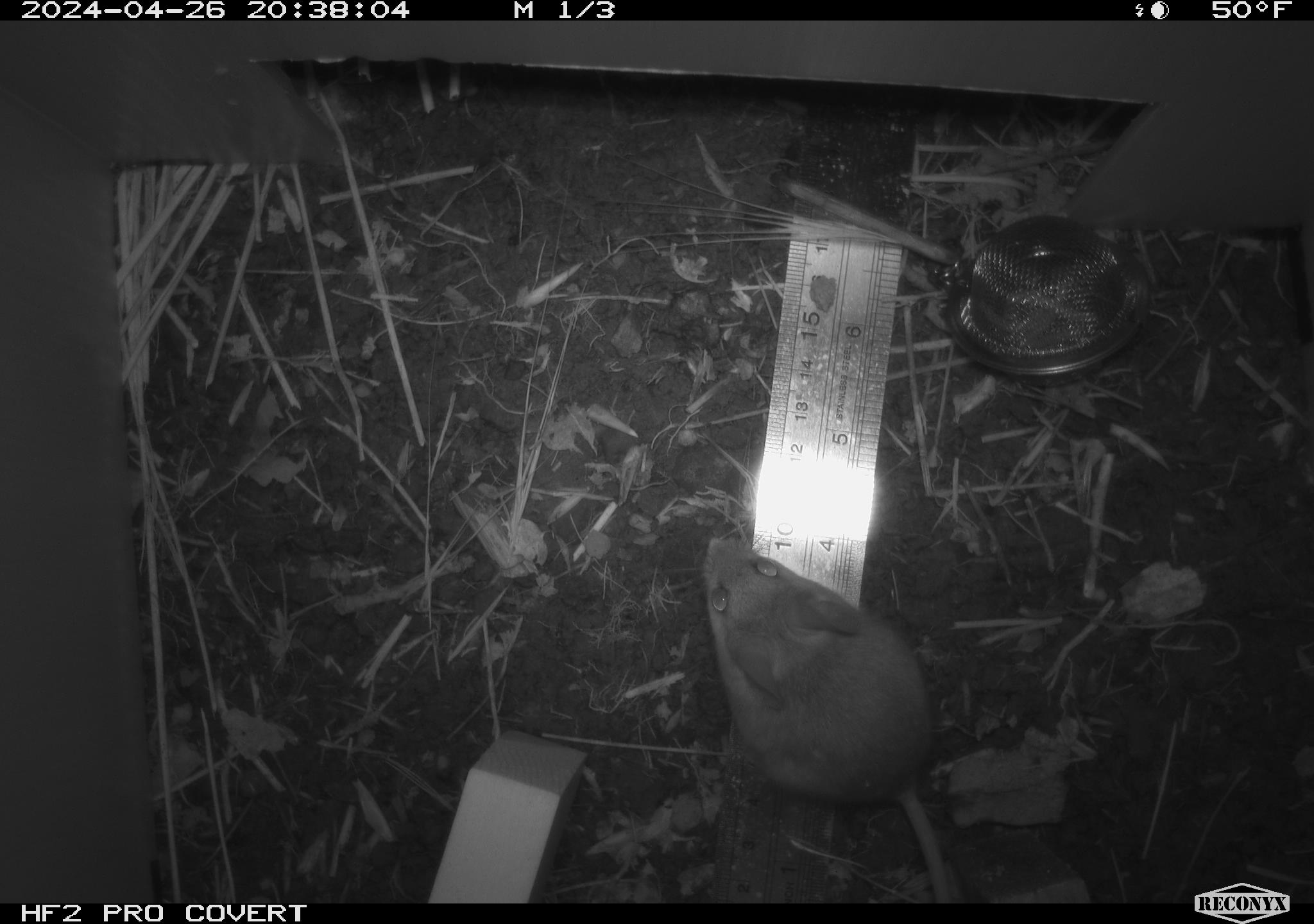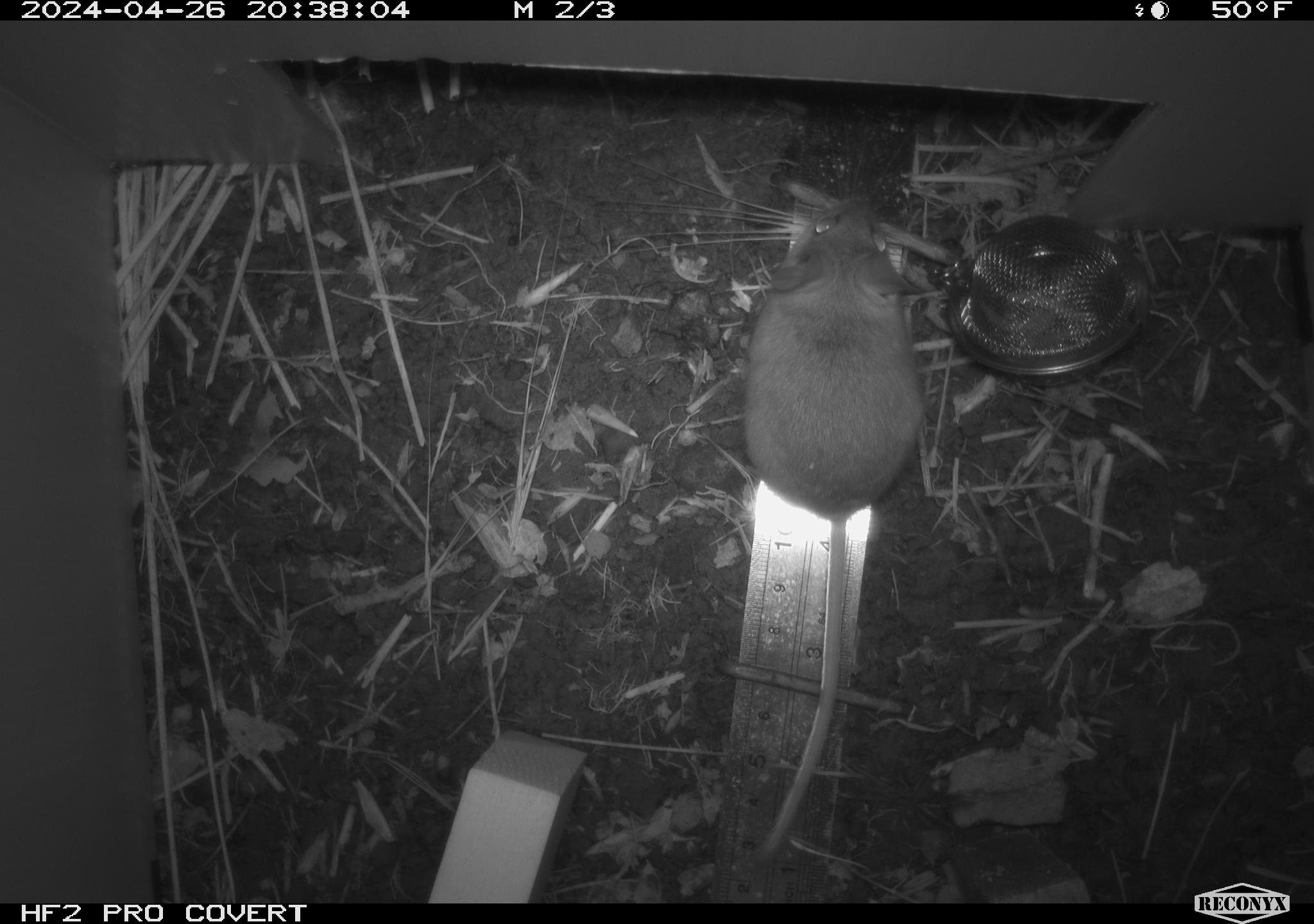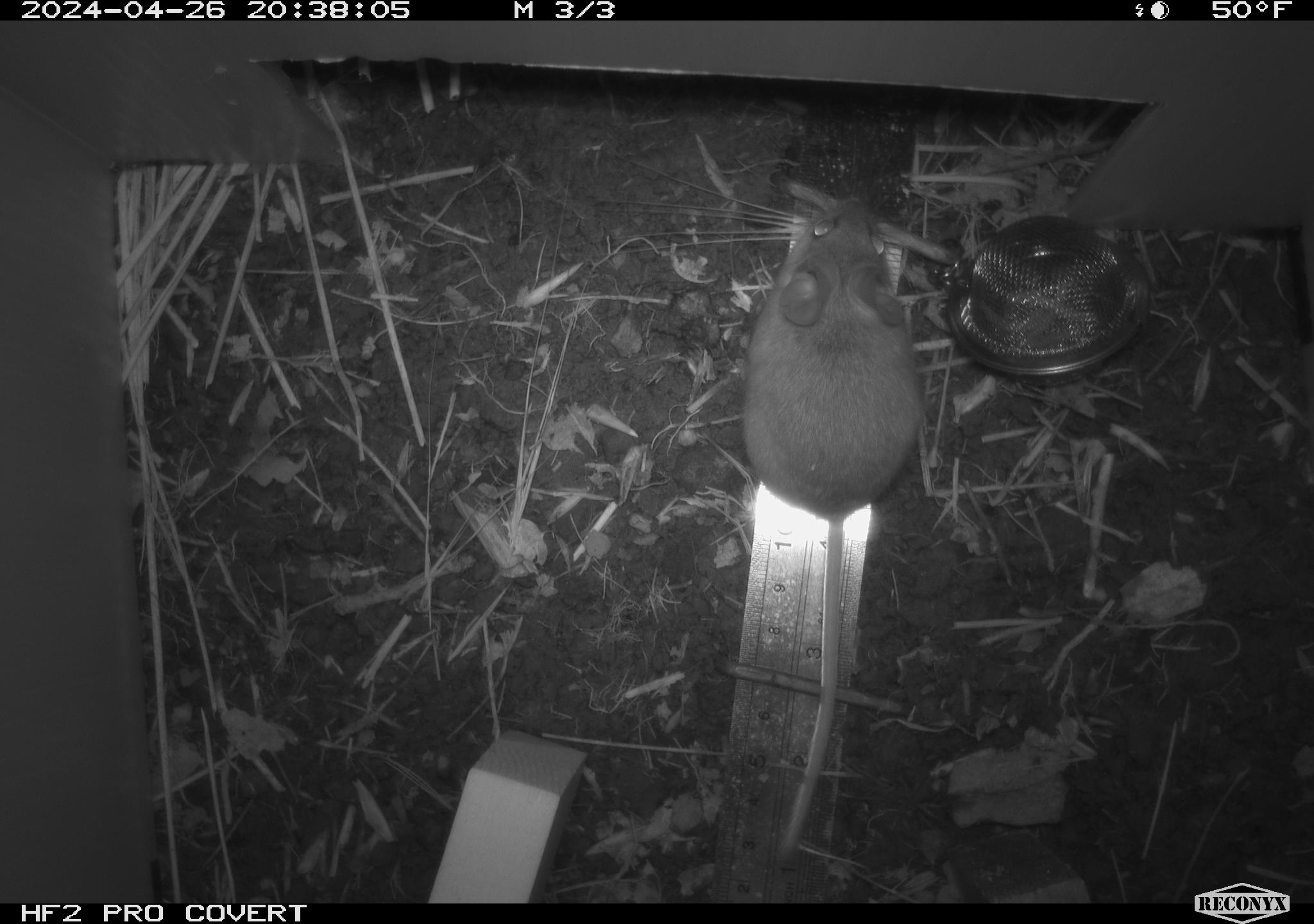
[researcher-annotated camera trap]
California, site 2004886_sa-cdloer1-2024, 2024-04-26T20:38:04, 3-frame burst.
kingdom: Animalia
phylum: Chordata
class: Mammalia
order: Rodentia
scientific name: Rodentia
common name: mouse species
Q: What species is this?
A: Mouse species (Rodentia).